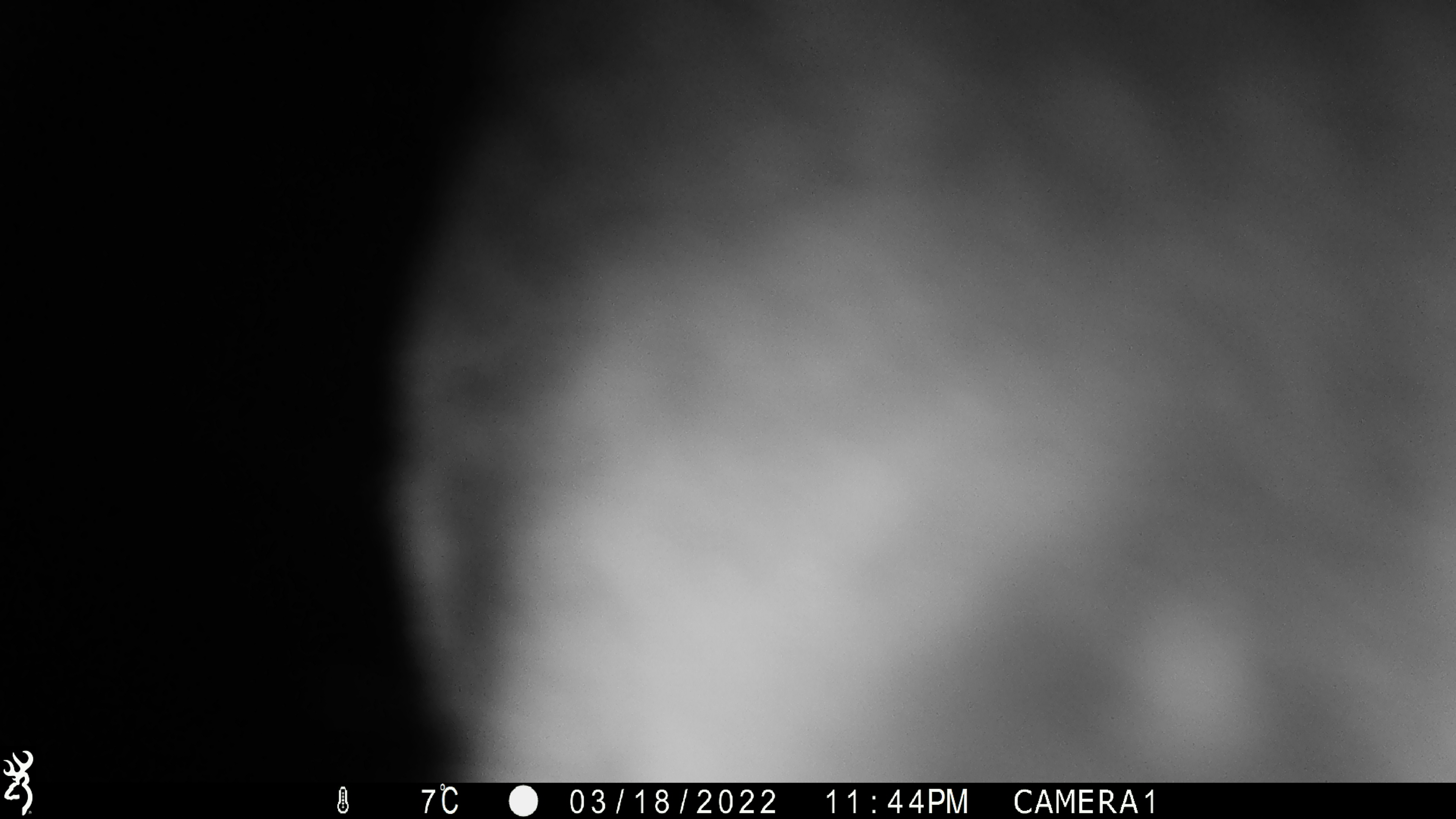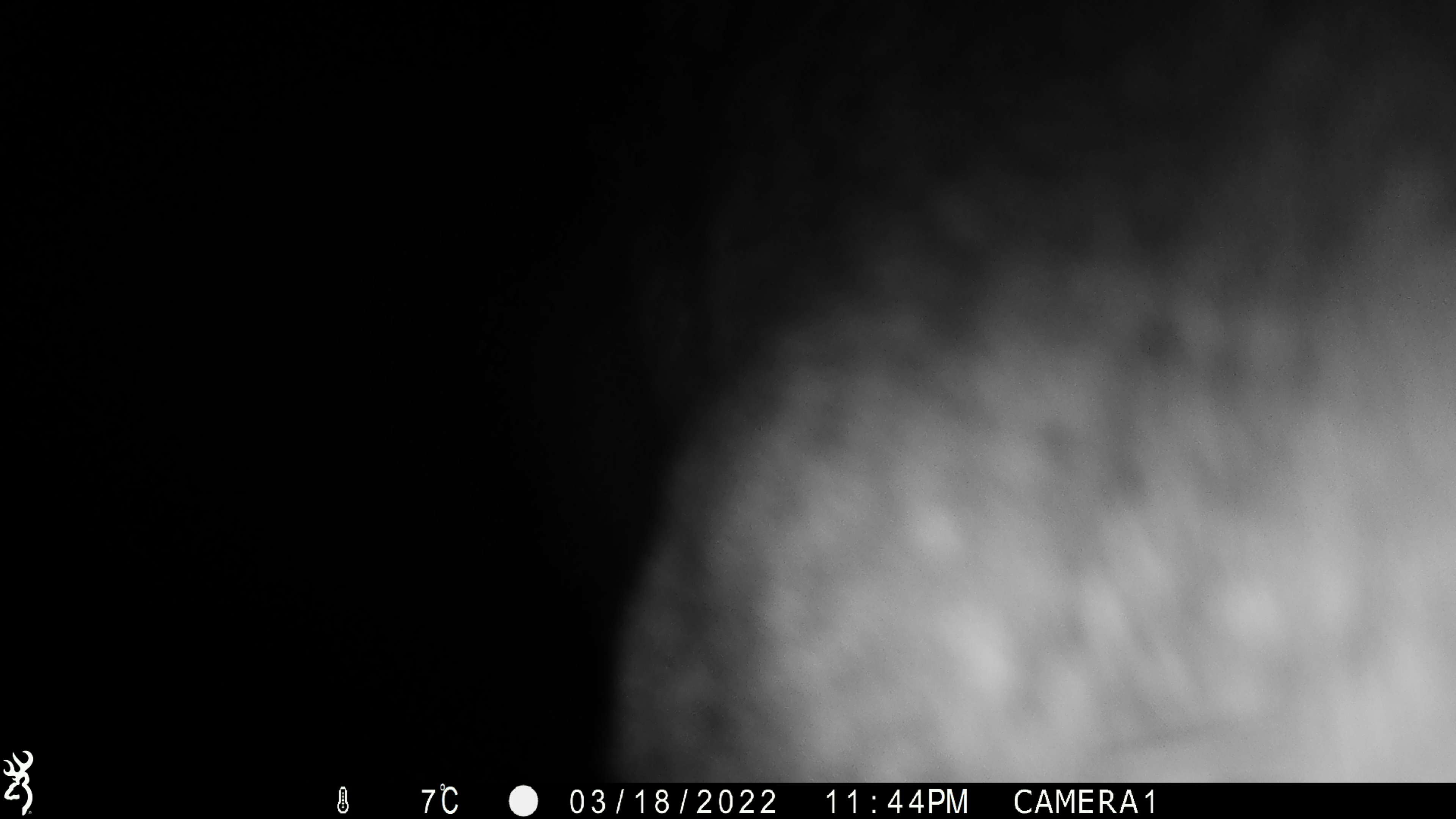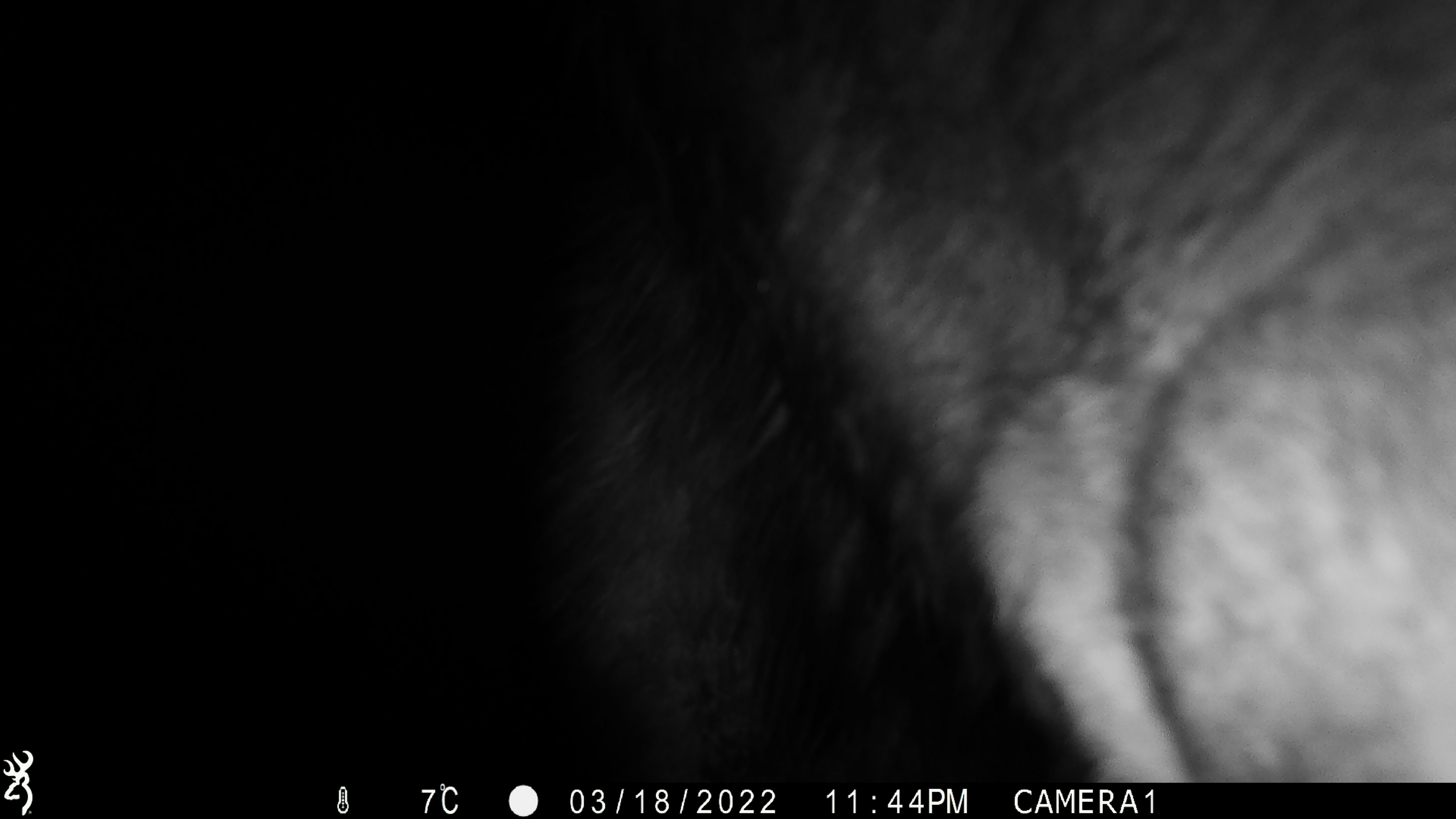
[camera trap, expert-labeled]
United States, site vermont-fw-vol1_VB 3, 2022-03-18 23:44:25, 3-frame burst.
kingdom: Animalia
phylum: Chordata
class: Mammalia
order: Artiodactyla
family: Cervidae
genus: Alces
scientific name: Alces alces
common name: moose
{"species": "moose (Alces alces)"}